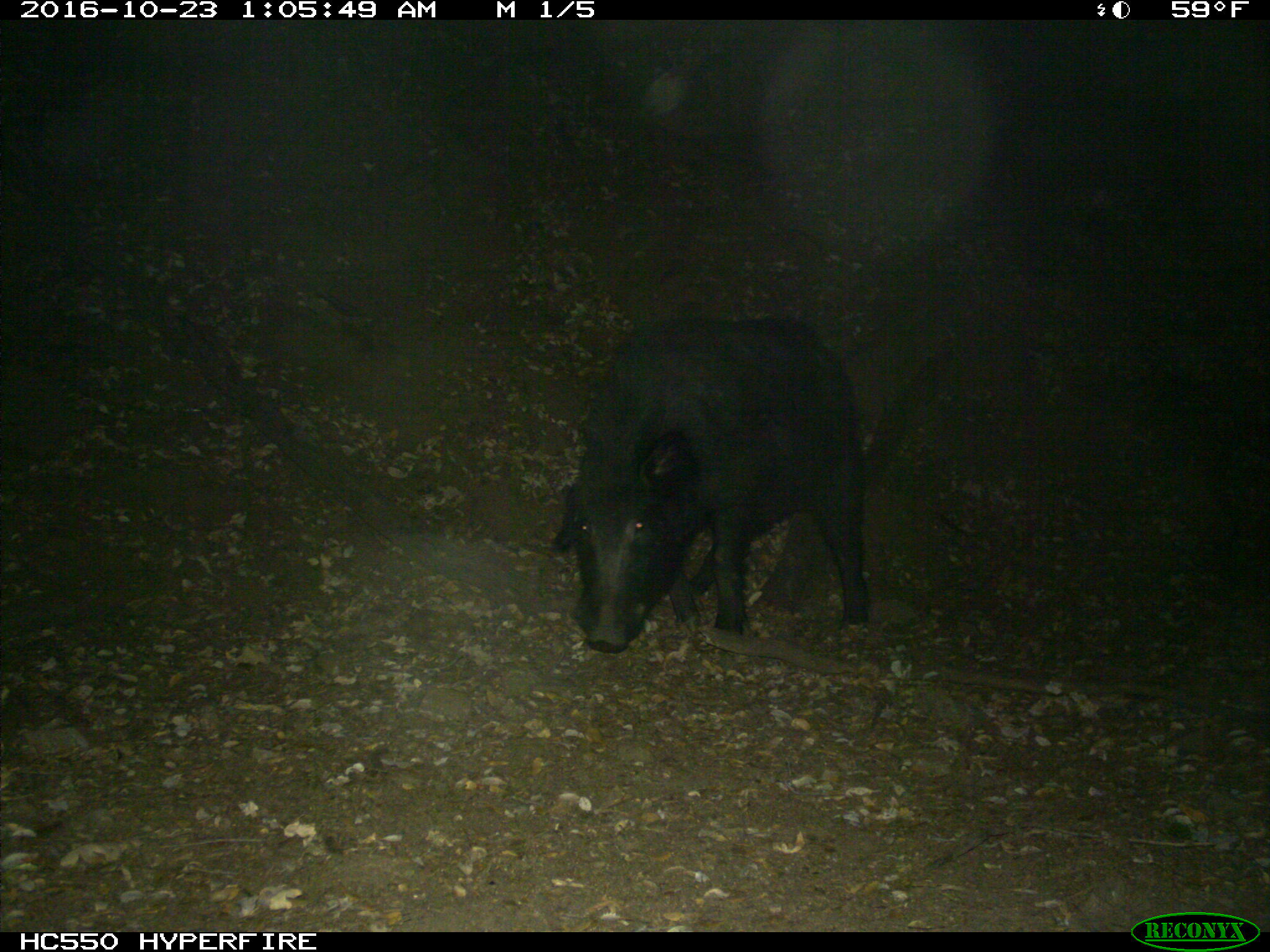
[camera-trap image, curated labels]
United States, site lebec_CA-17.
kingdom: Animalia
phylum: Chordata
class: Mammalia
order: Artiodactyla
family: Suidae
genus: Sus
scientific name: Sus scrofa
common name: wild boar